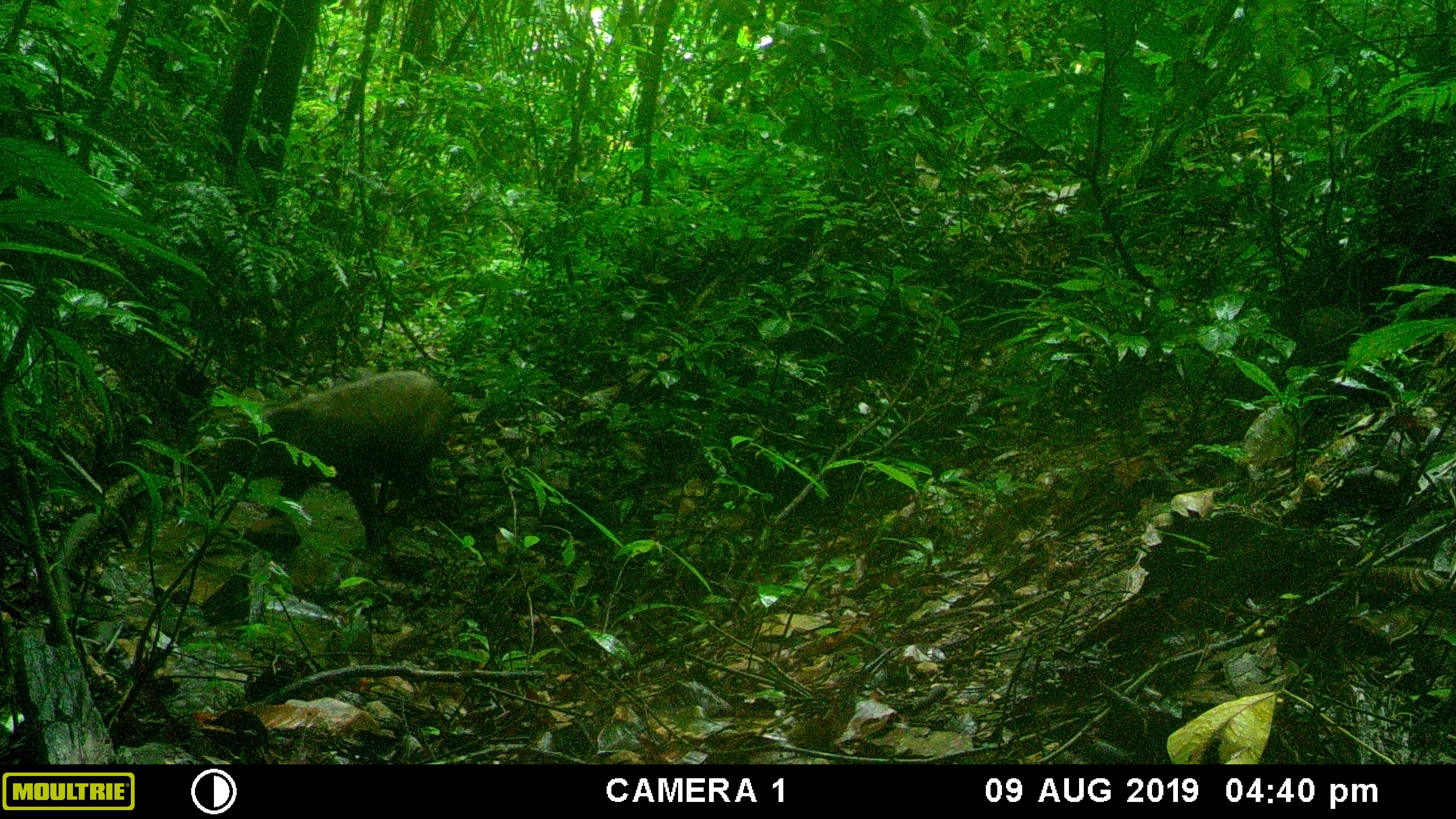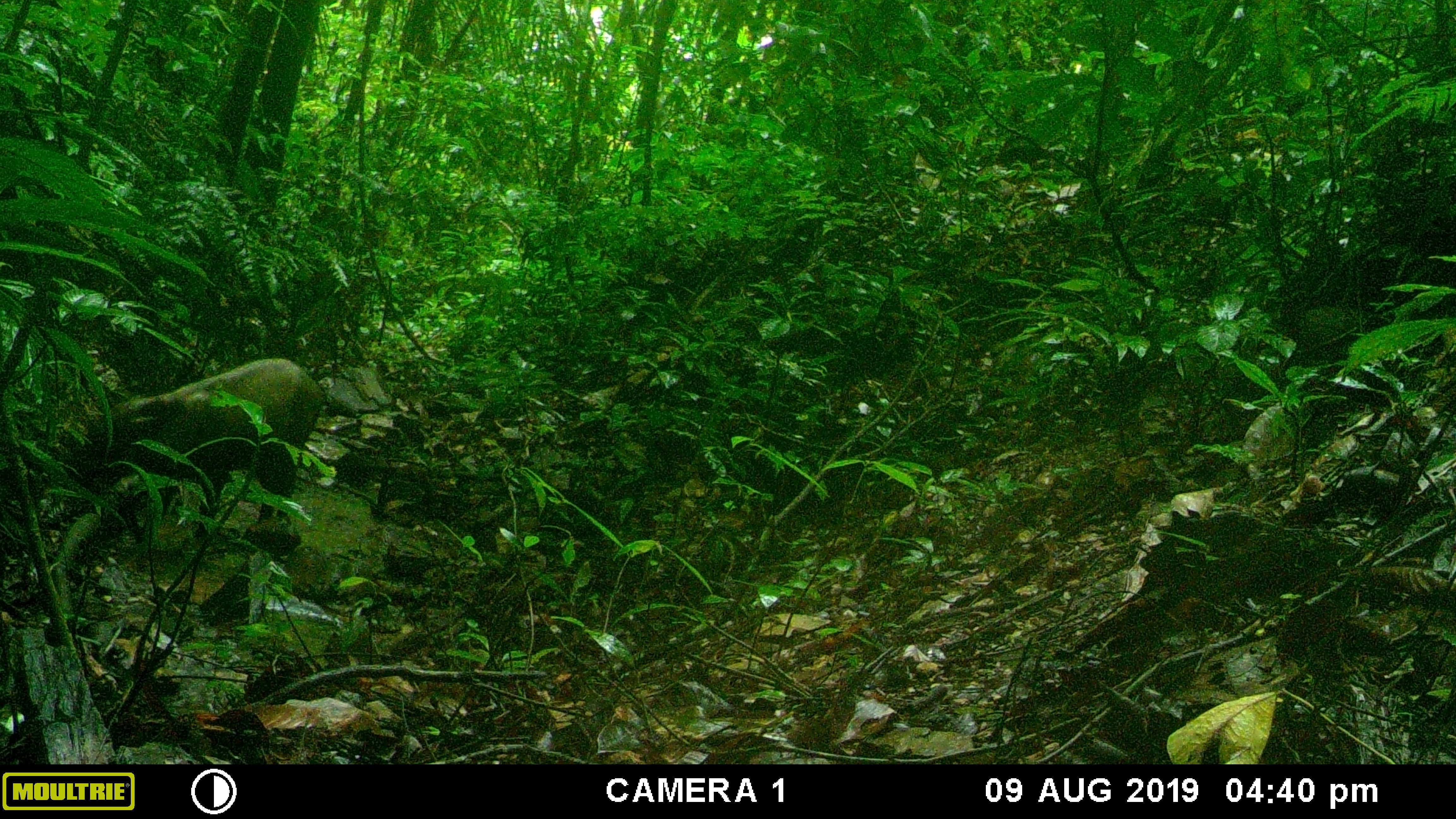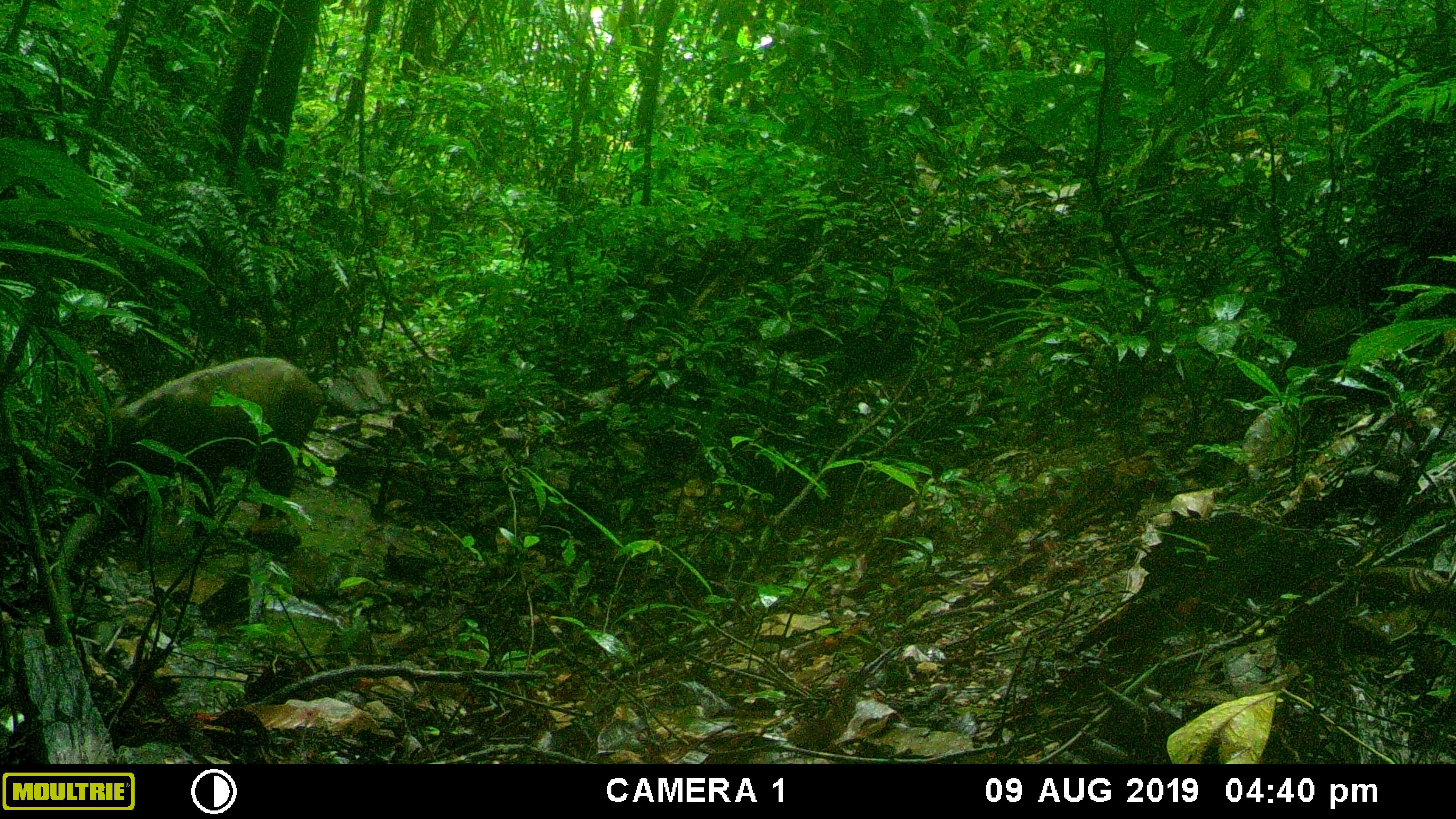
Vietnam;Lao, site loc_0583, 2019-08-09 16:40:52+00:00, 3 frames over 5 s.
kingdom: Animalia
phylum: Chordata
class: Mammalia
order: Artiodactyla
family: Suidae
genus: Sus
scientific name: Sus scrofa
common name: eurasian wild pig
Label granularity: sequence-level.